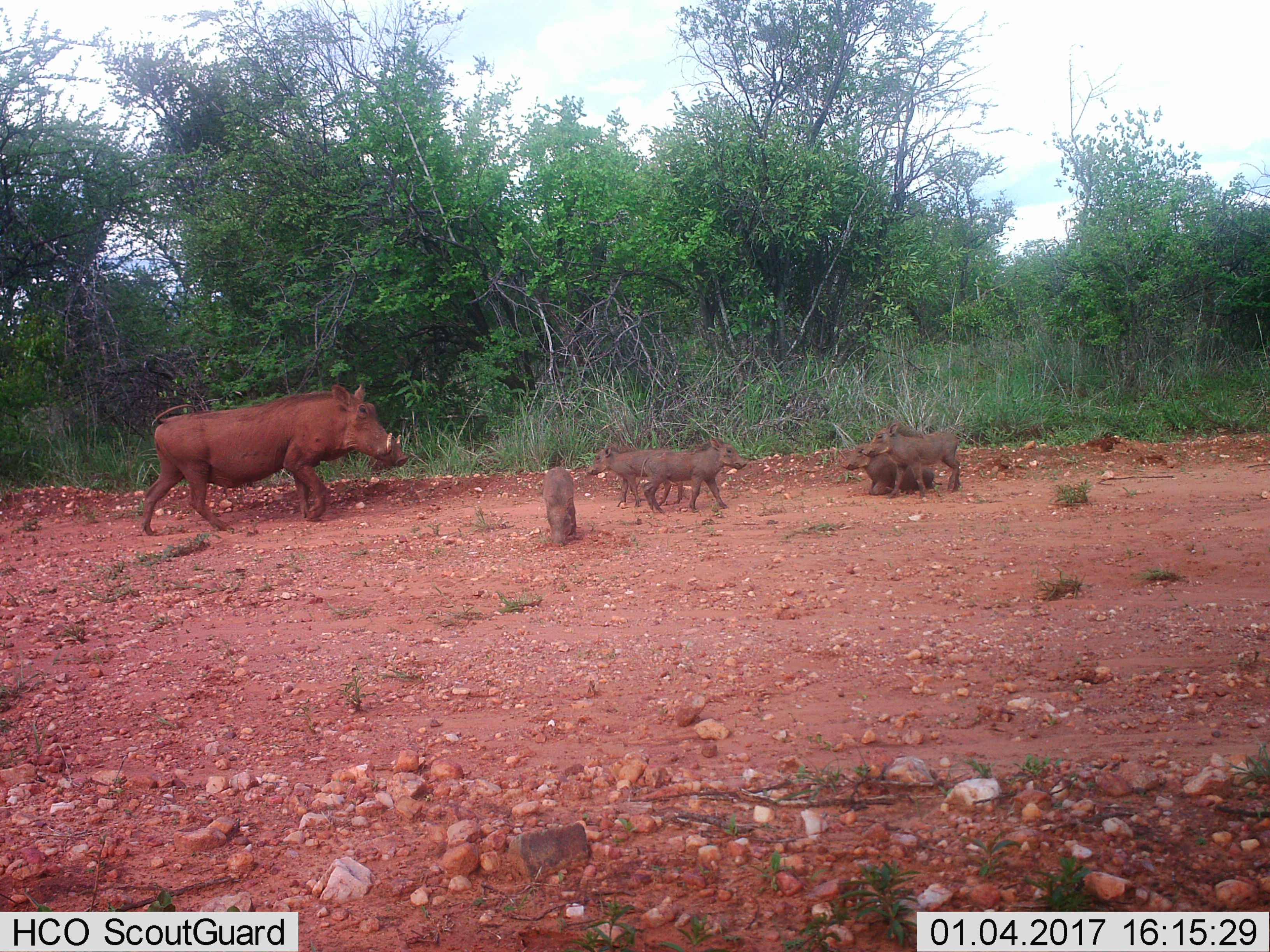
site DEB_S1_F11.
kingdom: Animalia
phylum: Chordata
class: Mammalia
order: Artiodactyla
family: Suidae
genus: Phacochoerus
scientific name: Phacochoerus africanus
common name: warthog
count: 6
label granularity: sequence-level